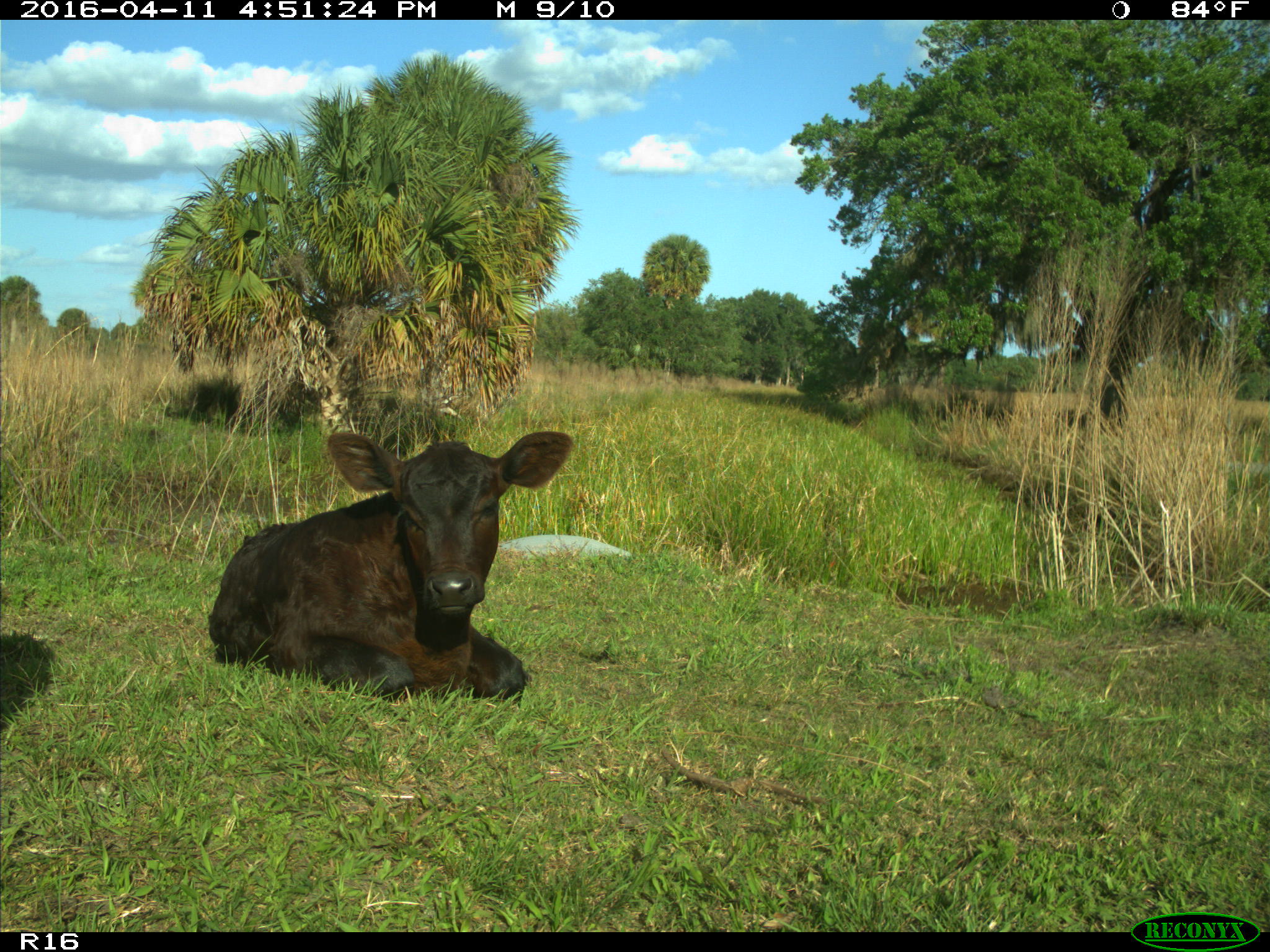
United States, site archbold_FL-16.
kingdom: Animalia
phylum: Chordata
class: Mammalia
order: Artiodactyla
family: Bovidae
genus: Bos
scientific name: Bos taurus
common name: domestic cow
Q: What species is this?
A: Bos taurus (domestic cow).